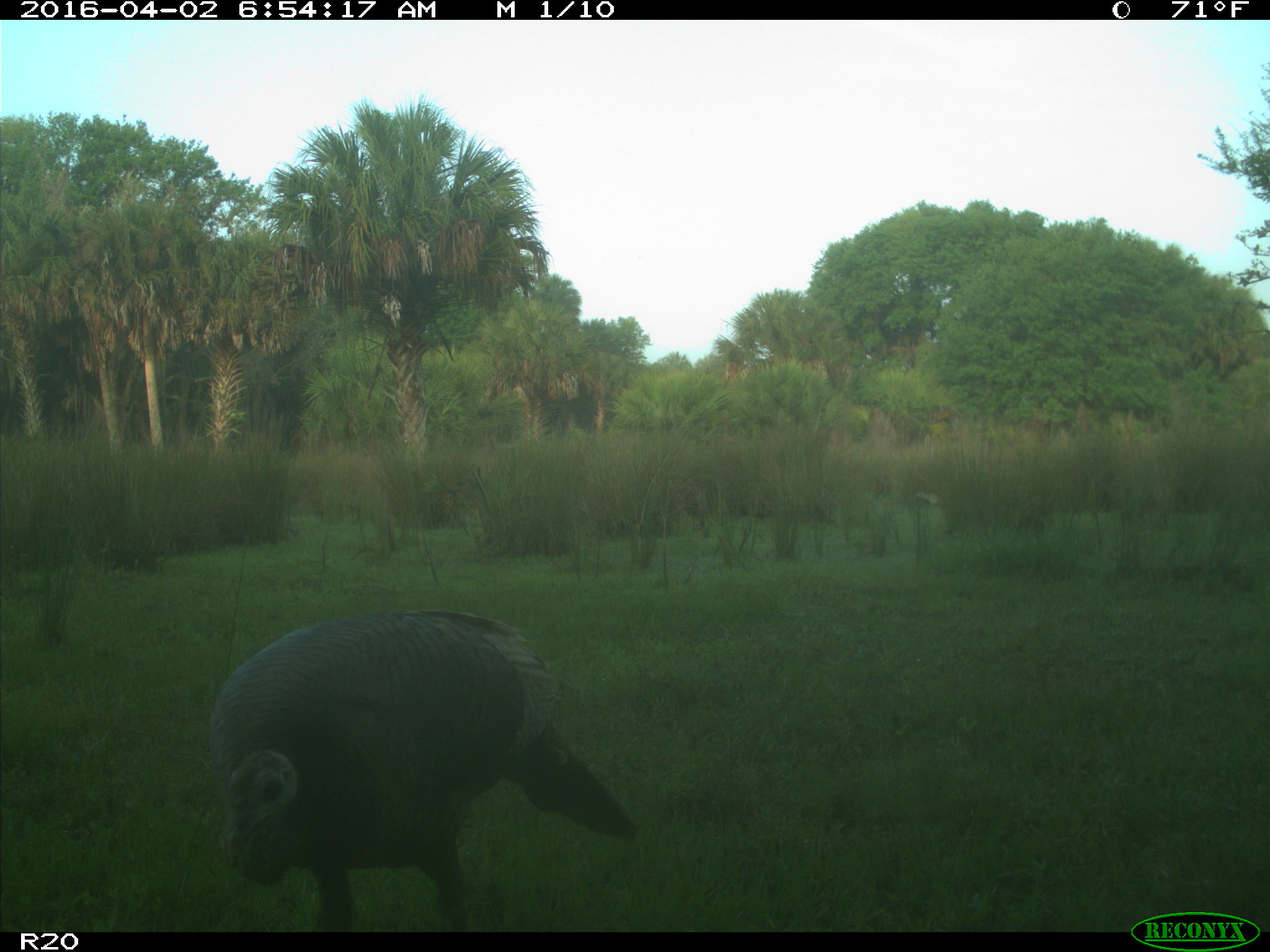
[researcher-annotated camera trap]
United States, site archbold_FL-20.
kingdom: Animalia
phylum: Chordata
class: Aves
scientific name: Aves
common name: birds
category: unidentified bird